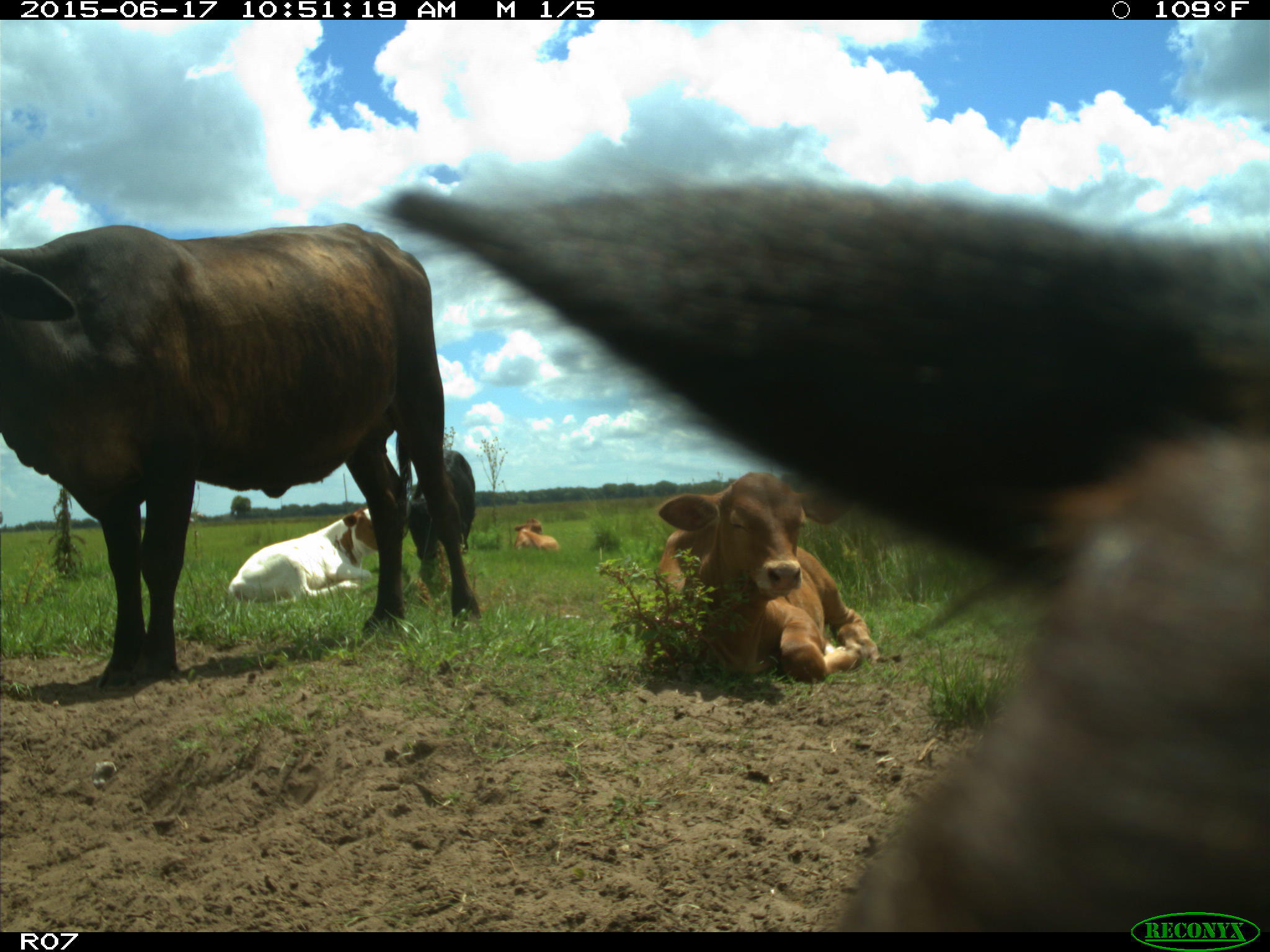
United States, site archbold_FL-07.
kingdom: Animalia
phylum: Chordata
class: Mammalia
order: Artiodactyla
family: Bovidae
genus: Bos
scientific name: Bos taurus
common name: domestic cow